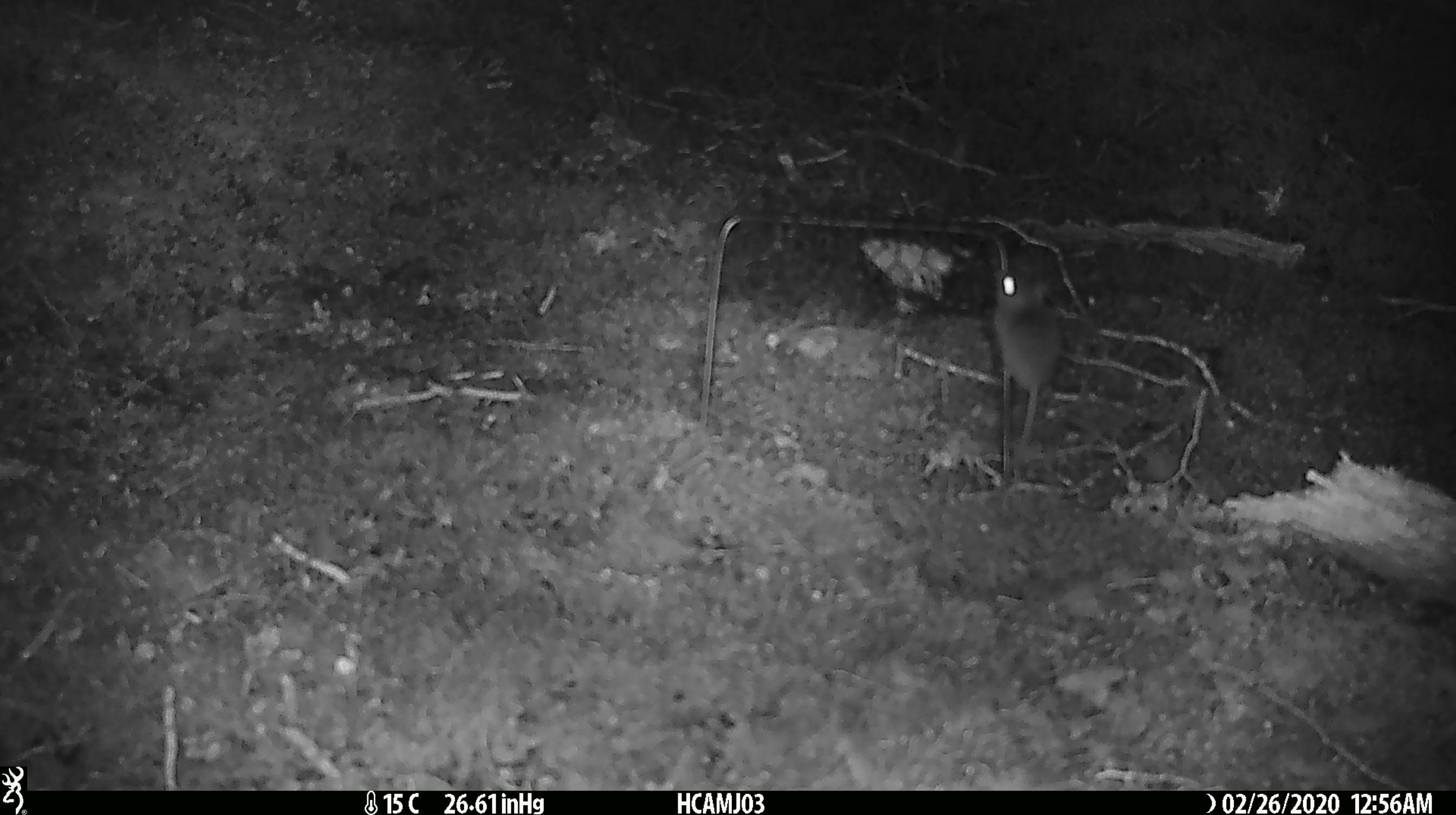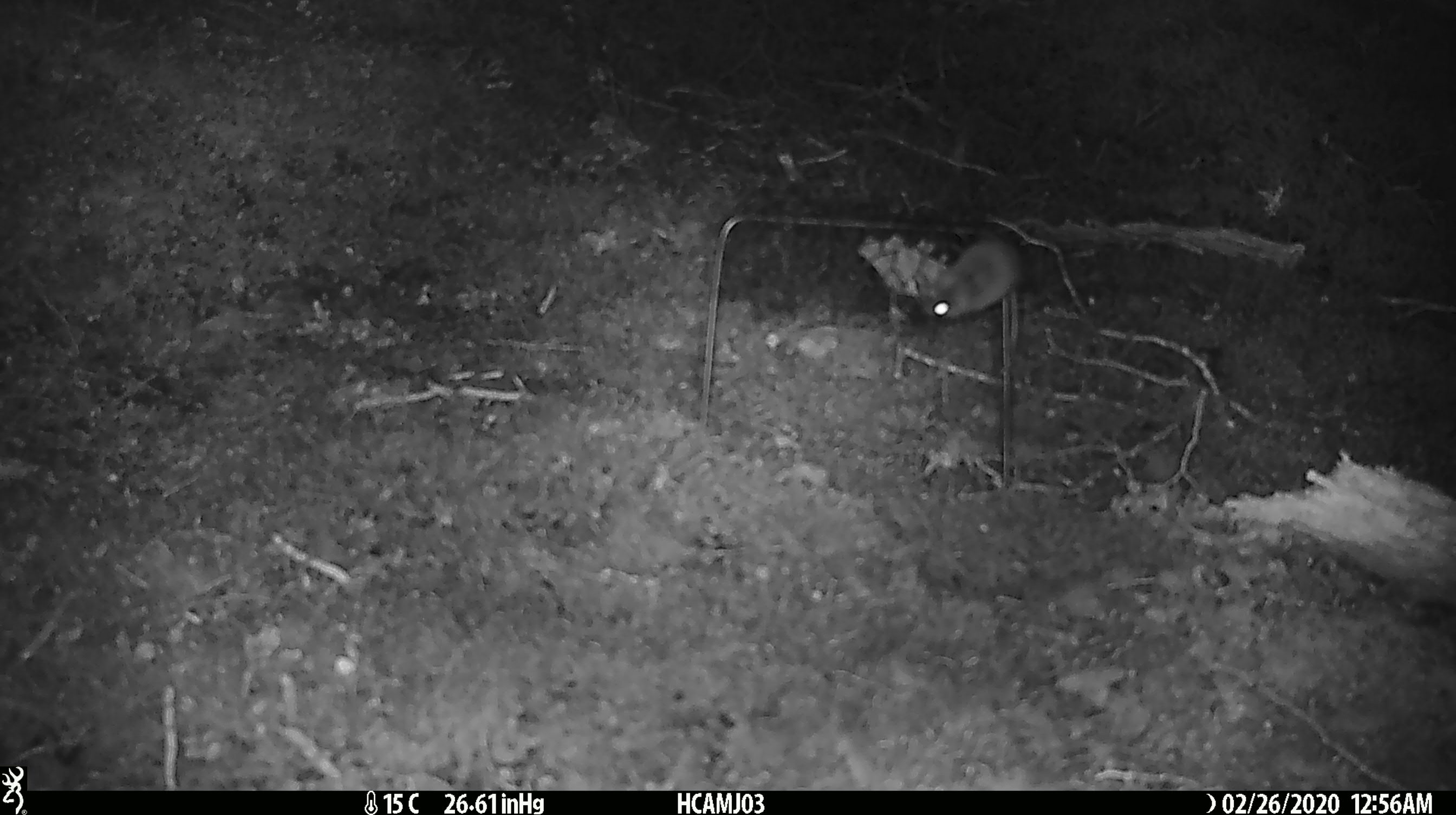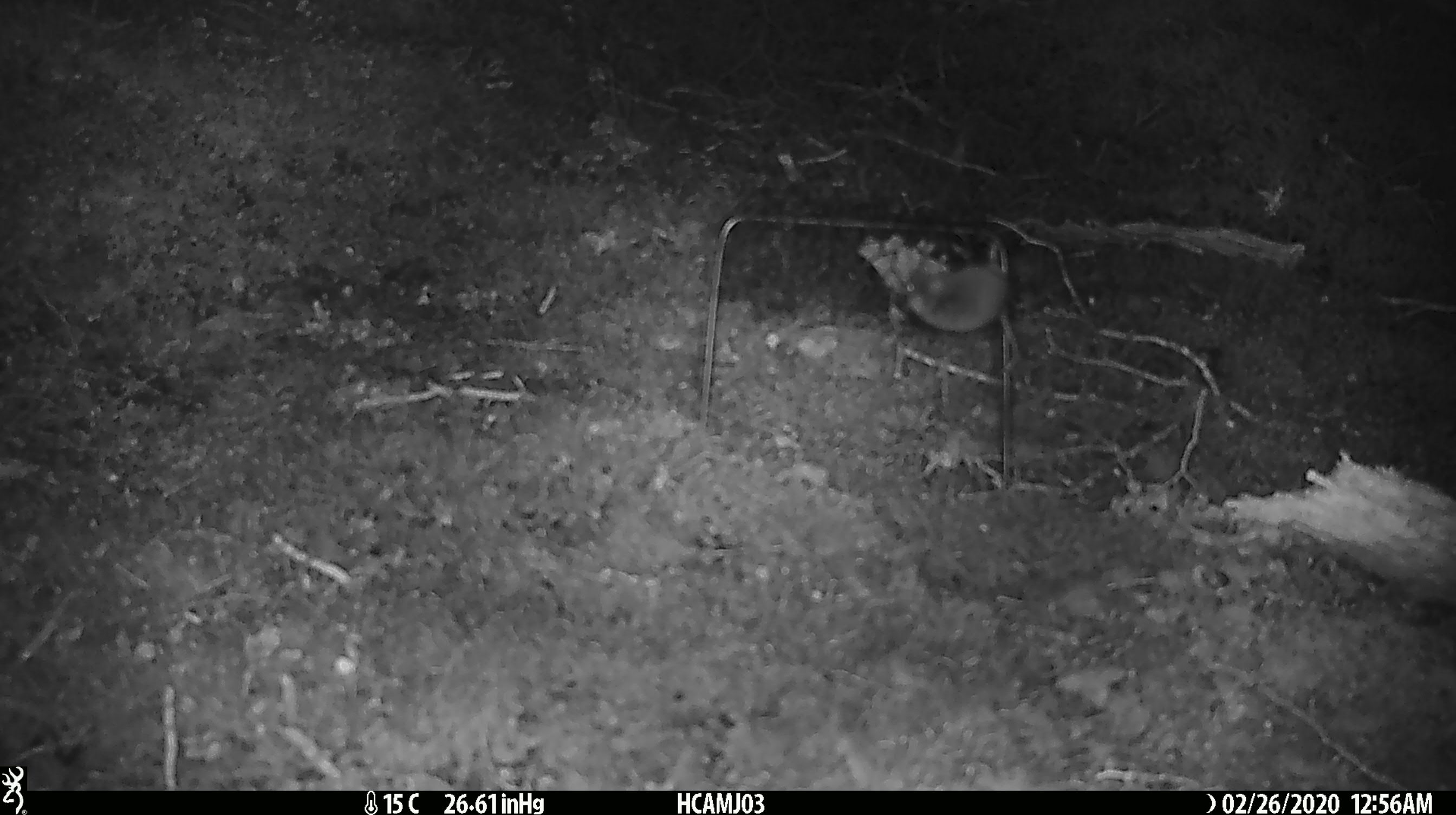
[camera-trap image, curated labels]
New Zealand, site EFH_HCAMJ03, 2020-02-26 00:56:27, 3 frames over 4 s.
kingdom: Animalia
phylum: Chordata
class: Mammalia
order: Rodentia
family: Muridae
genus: Mus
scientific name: Mus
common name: mouse